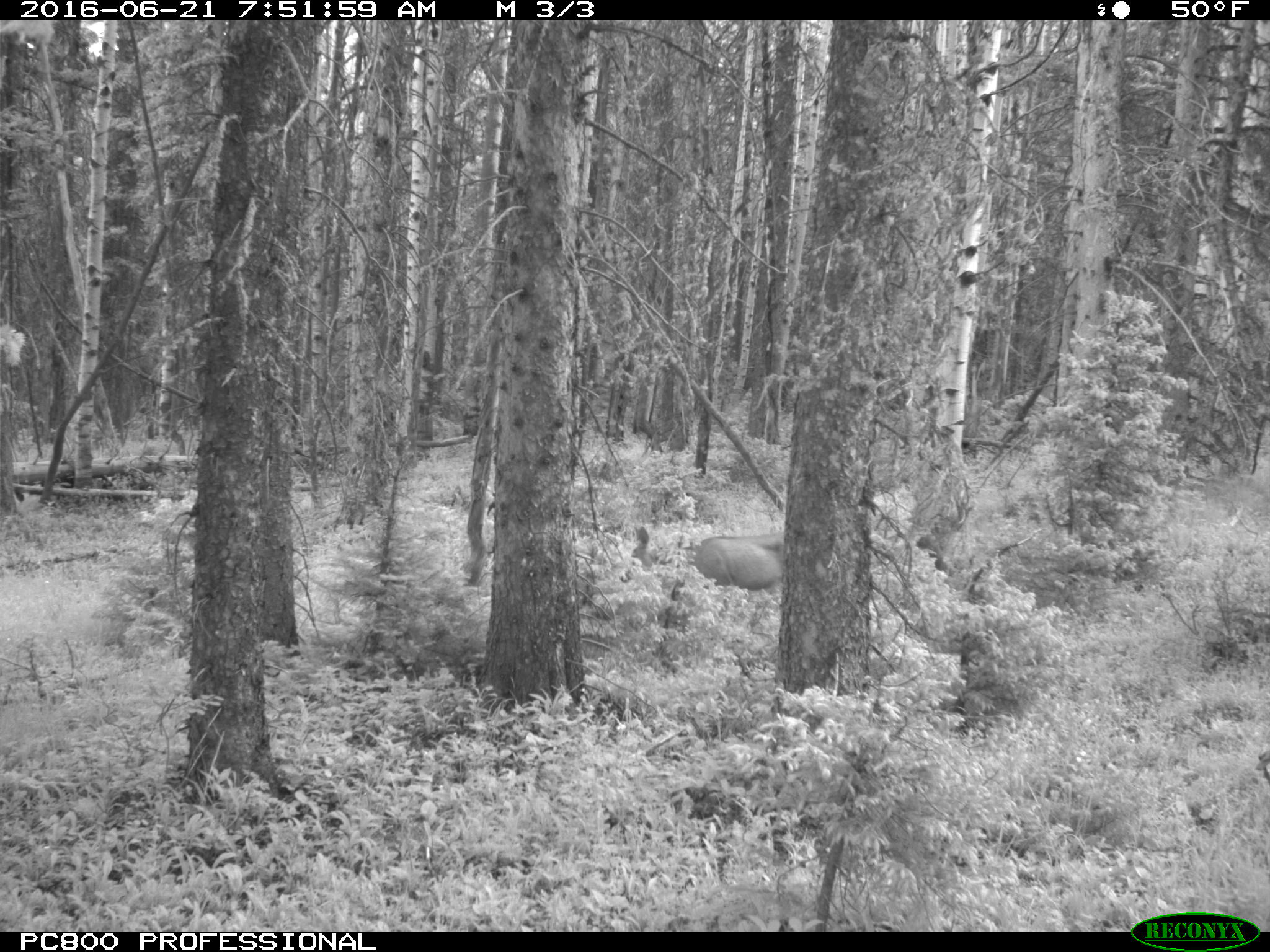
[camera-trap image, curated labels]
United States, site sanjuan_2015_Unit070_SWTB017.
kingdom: Animalia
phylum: Chordata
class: Mammalia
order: Artiodactyla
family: Cervidae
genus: Odocoileus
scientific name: Odocoileus hemionus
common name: mule deer